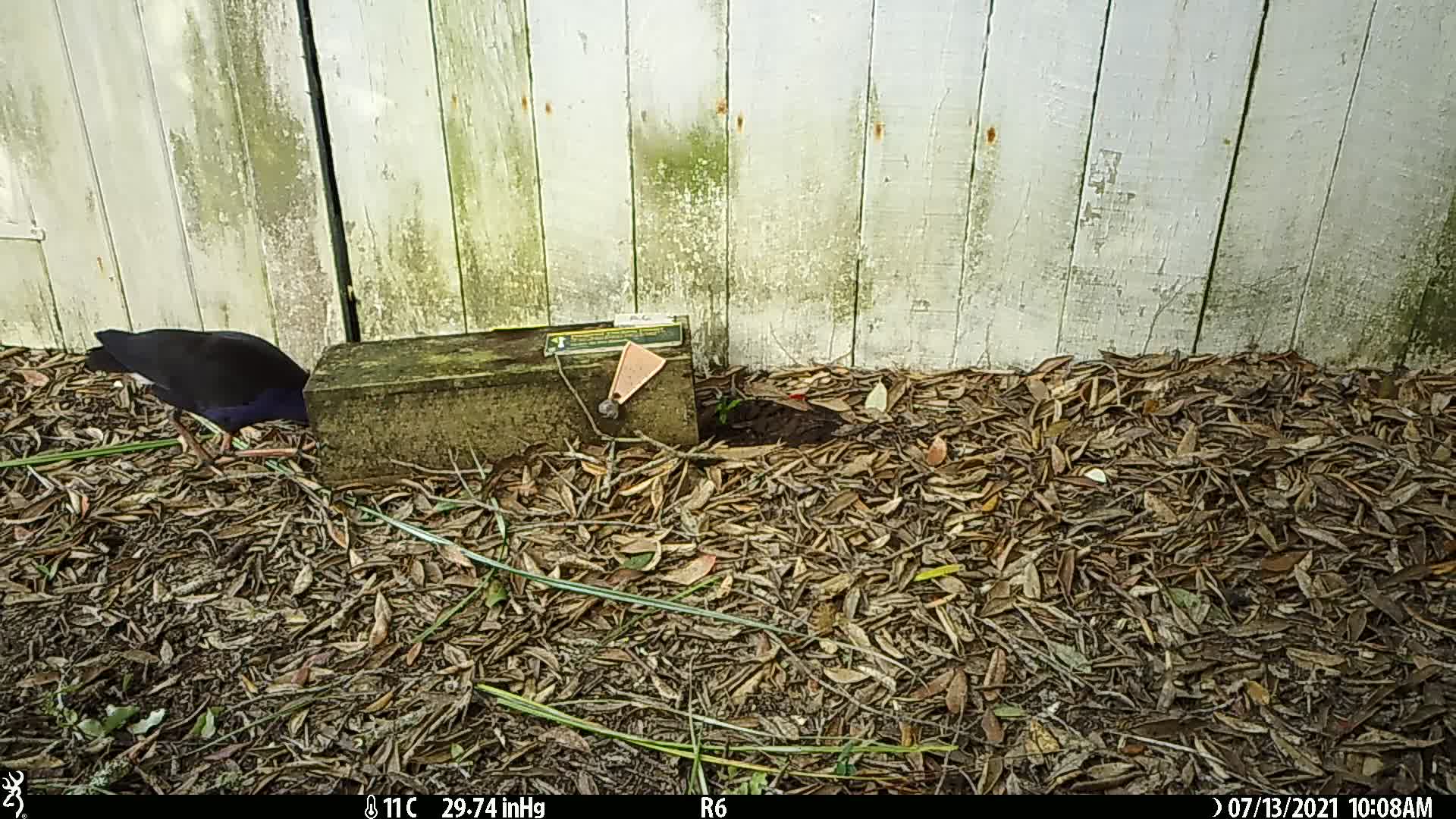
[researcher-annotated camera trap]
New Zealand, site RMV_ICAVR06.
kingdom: Animalia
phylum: Chordata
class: Aves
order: Gruiformes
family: Rallidae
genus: Porphyrio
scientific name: Porphyrio melanotus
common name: australasian swamphen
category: pukeko